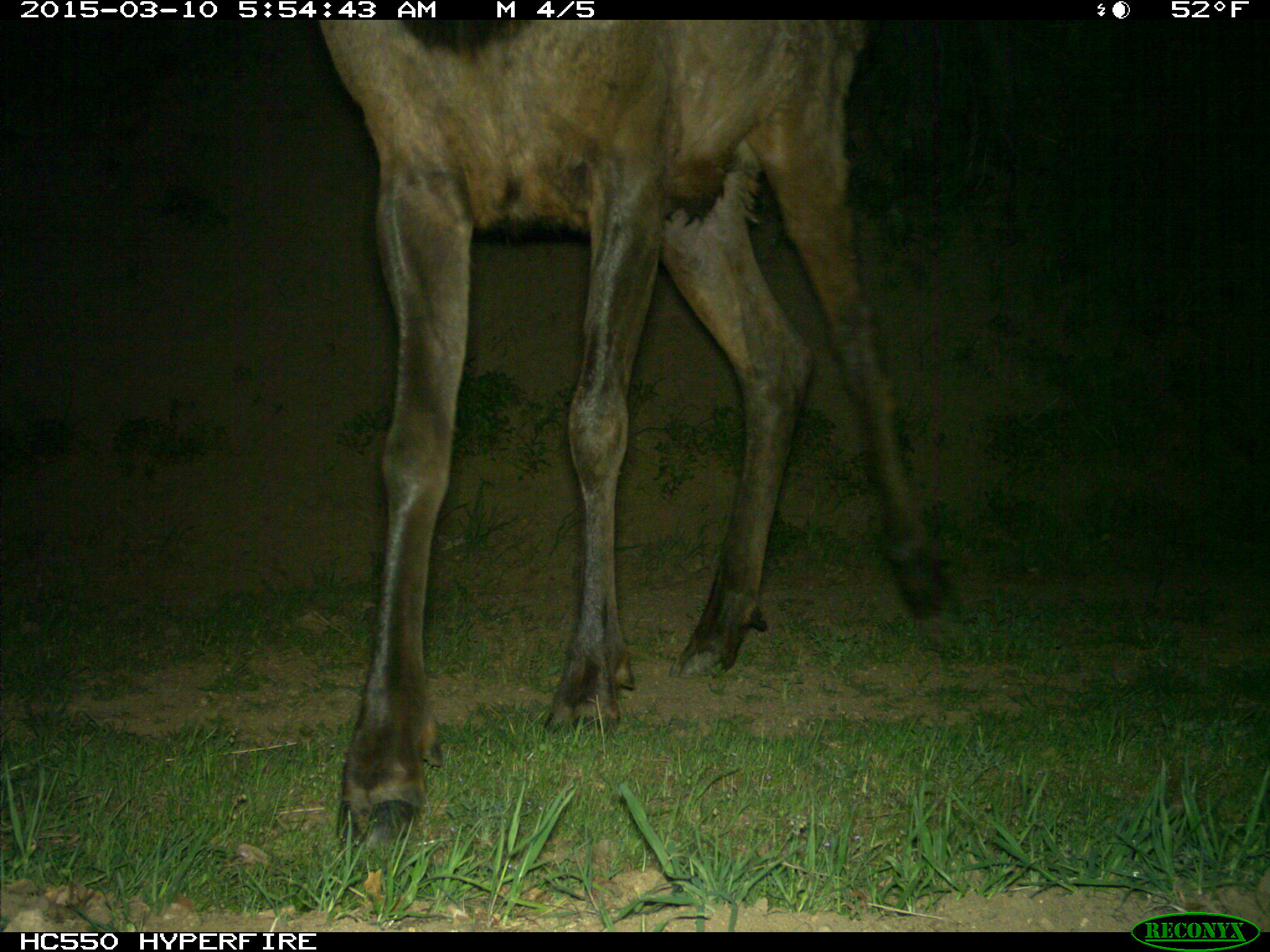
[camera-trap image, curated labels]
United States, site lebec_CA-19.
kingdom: Animalia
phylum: Chordata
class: Mammalia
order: Artiodactyla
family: Cervidae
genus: Cervus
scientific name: Cervus canadensis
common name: elk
Cervus canadensis (elk).